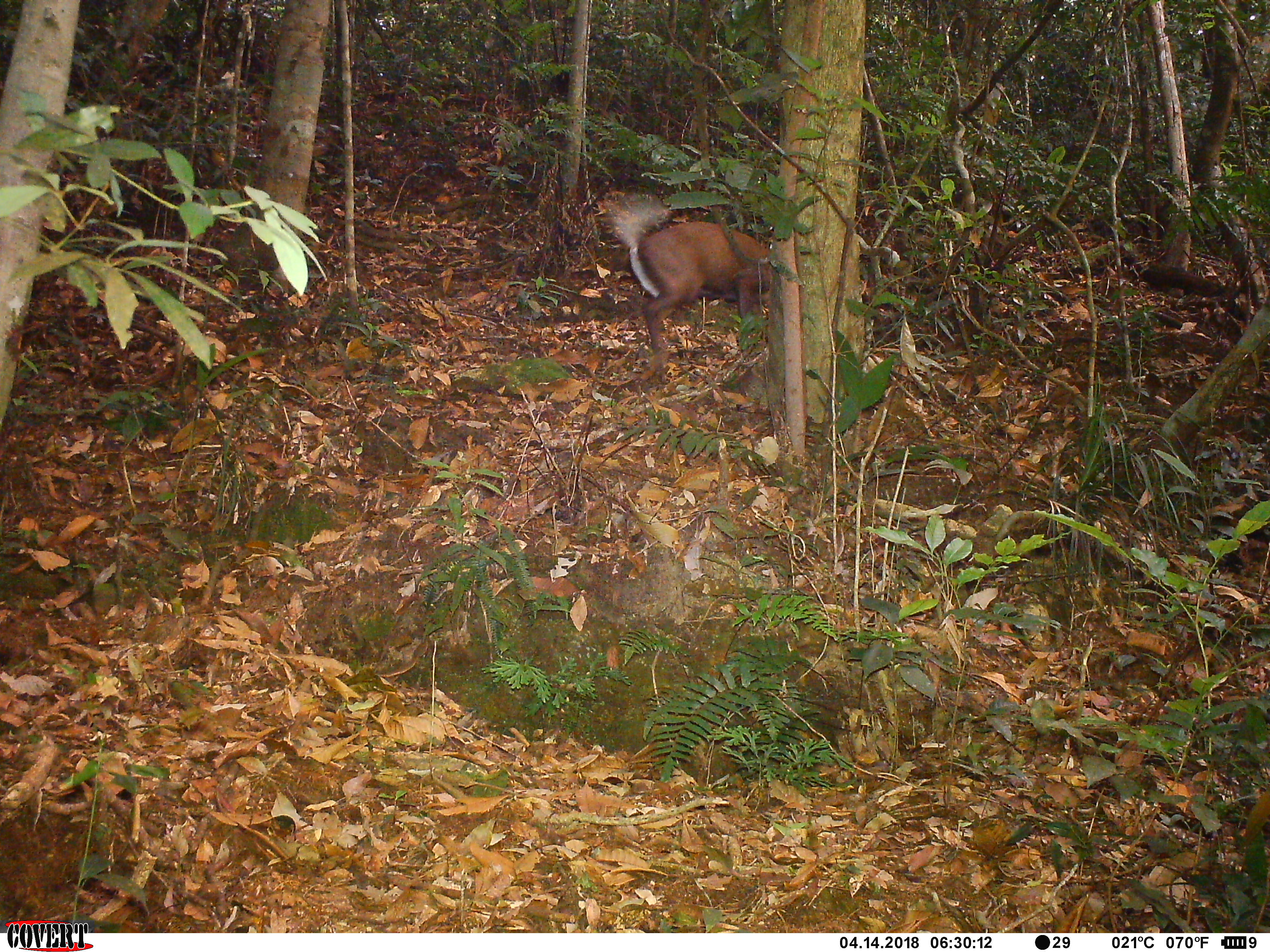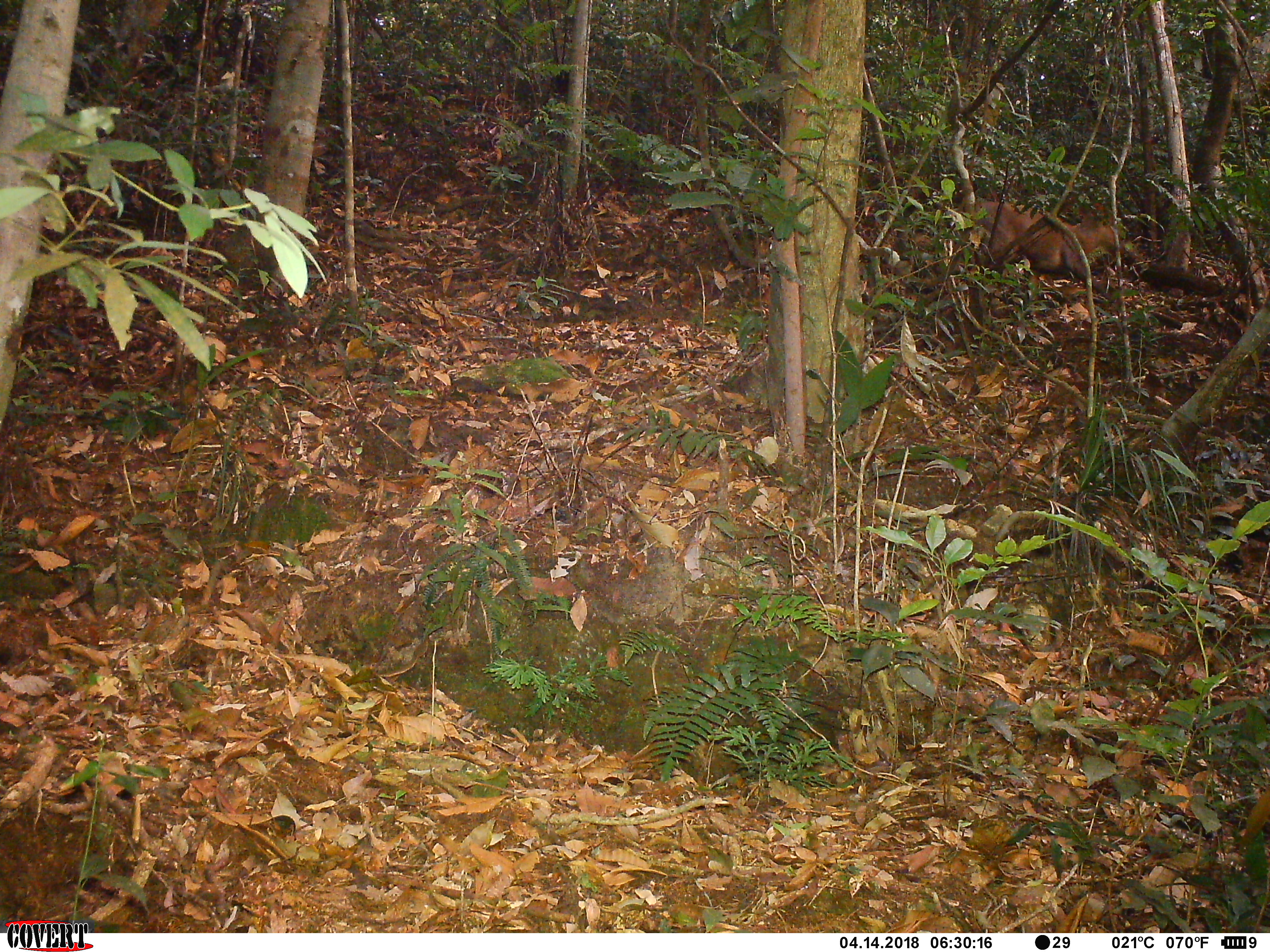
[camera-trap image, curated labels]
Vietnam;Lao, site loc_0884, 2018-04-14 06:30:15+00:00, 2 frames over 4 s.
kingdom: Animalia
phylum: Chordata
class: Mammalia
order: Artiodactyla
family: Cervidae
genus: Muntiacus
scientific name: Muntiacus rooseveltorum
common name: roosevelt's muntjac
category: roosevelts muntjac group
Roosevelts muntjac group (roosevelt's muntjac) (Muntiacus rooseveltorum). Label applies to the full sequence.